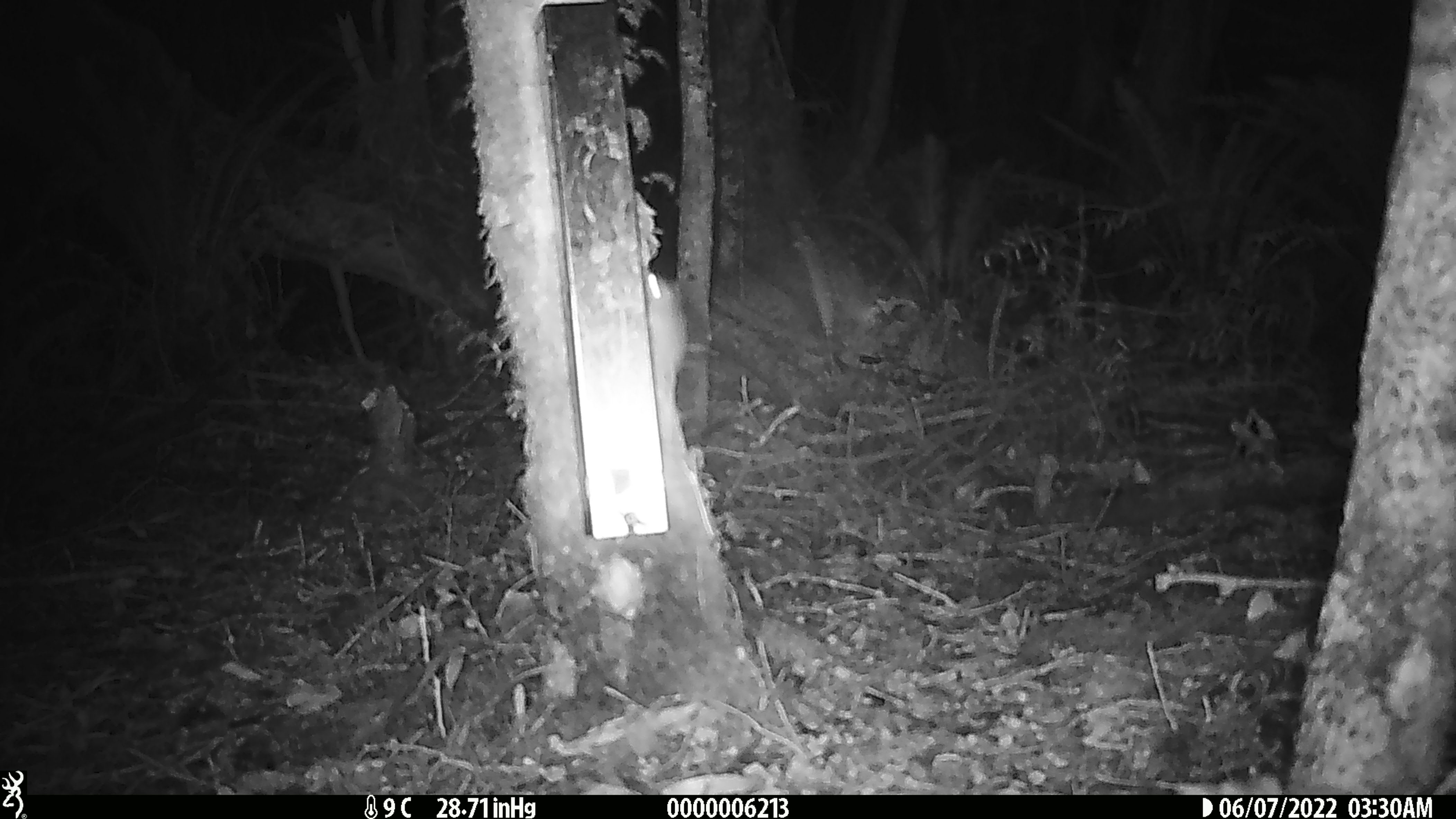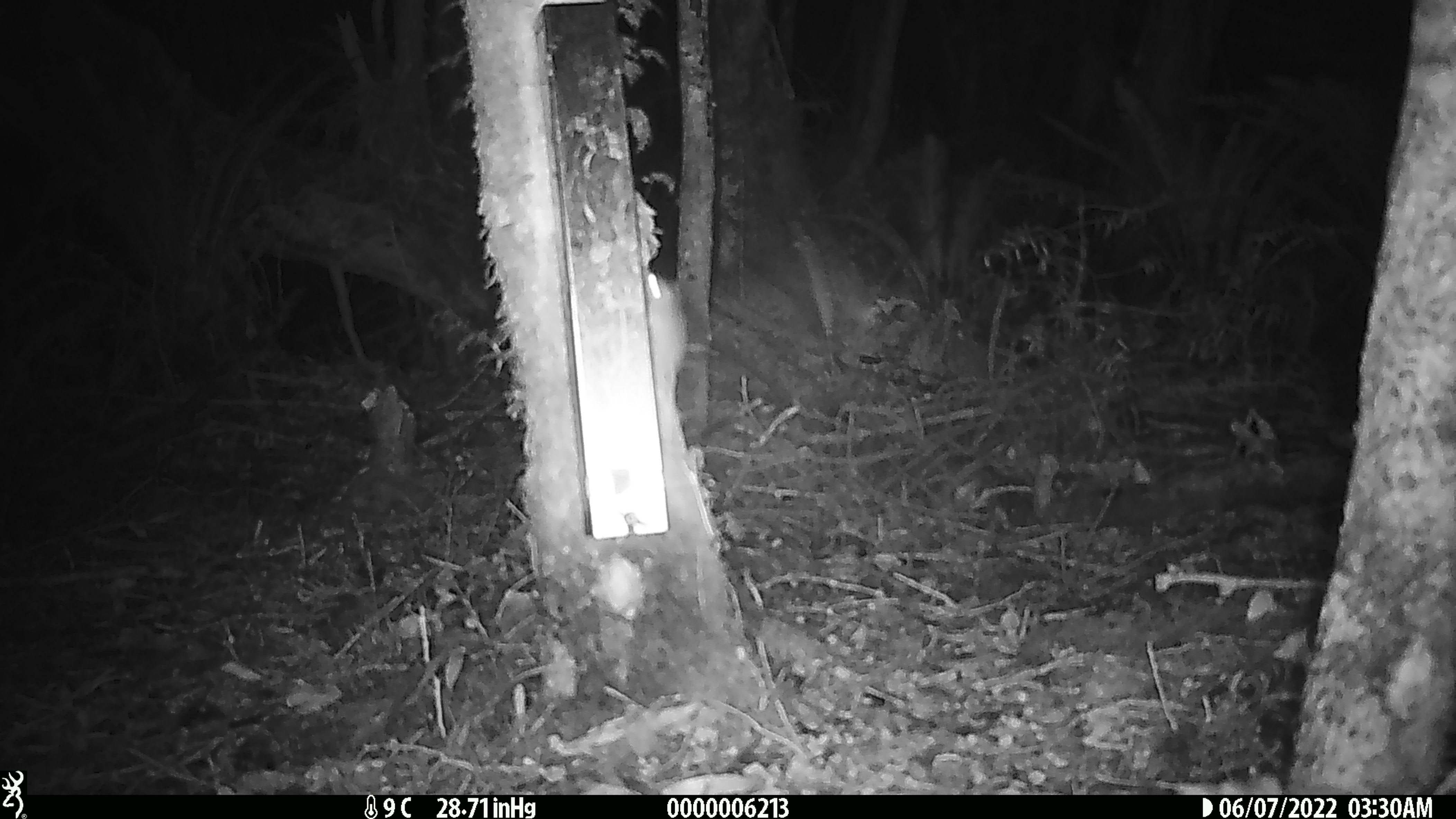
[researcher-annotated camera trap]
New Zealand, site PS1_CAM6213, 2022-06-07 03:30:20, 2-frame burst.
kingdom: Animalia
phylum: Chordata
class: Mammalia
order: Rodentia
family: Muridae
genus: Mus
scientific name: Mus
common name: mouse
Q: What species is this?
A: Mouse (Mus).